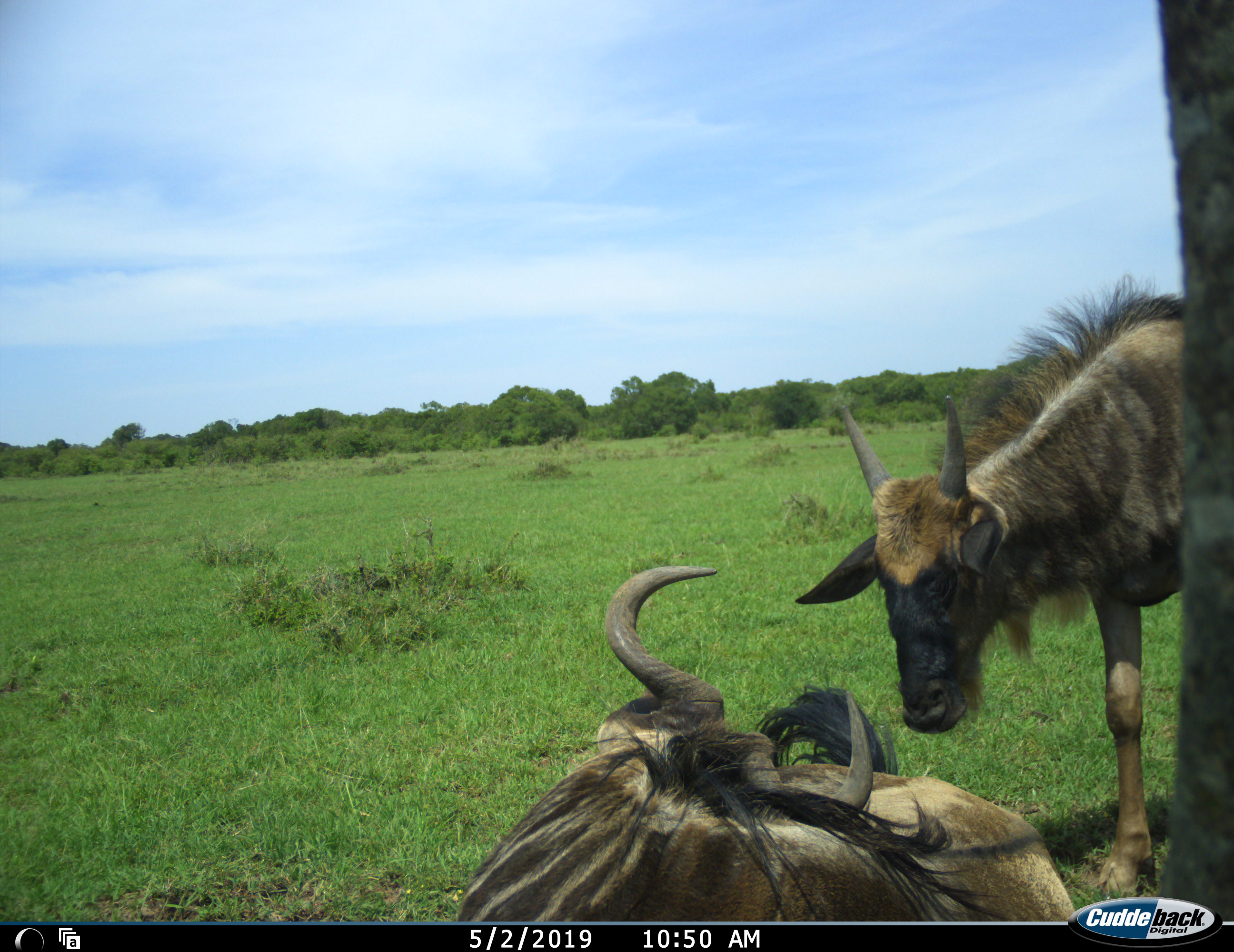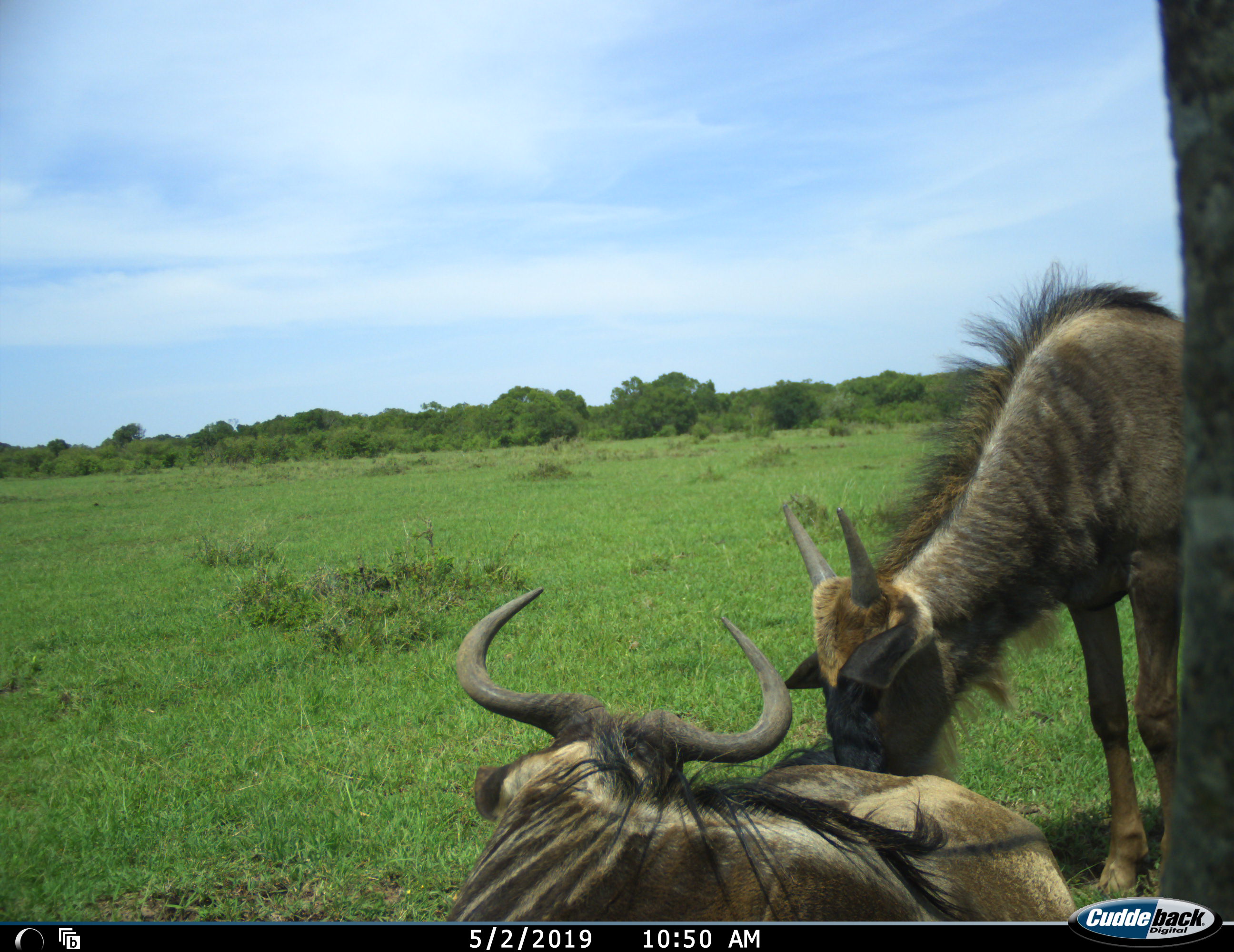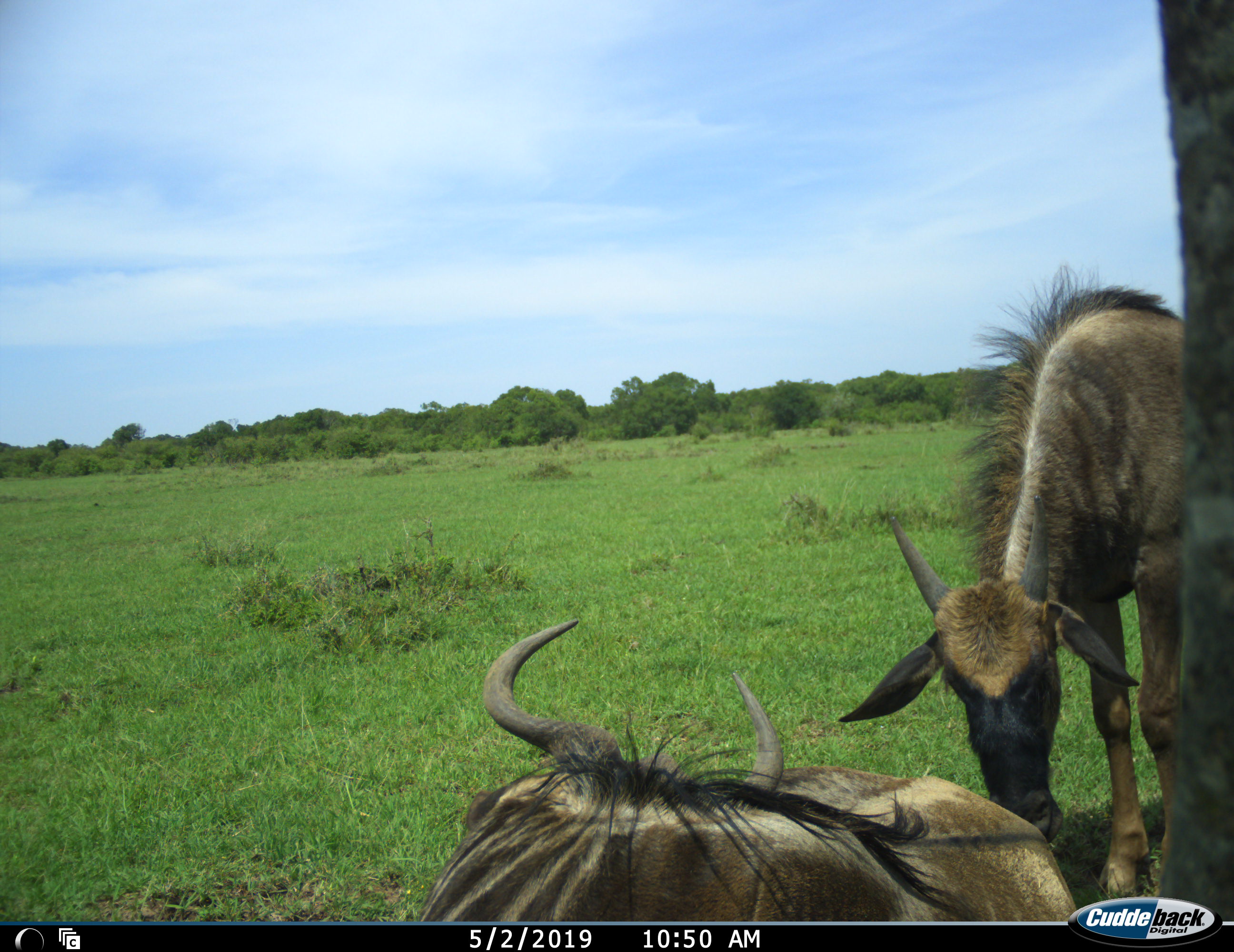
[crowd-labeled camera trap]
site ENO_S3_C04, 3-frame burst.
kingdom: Animalia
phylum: Chordata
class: Mammalia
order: Artiodactyla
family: Bovidae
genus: Connochaetes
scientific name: Connochaetes taurinus taurinus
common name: blue wildebeest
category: wildebeestblue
Wildebeestblue (blue wildebeest) (Connochaetes taurinus taurinus), count 2. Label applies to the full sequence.